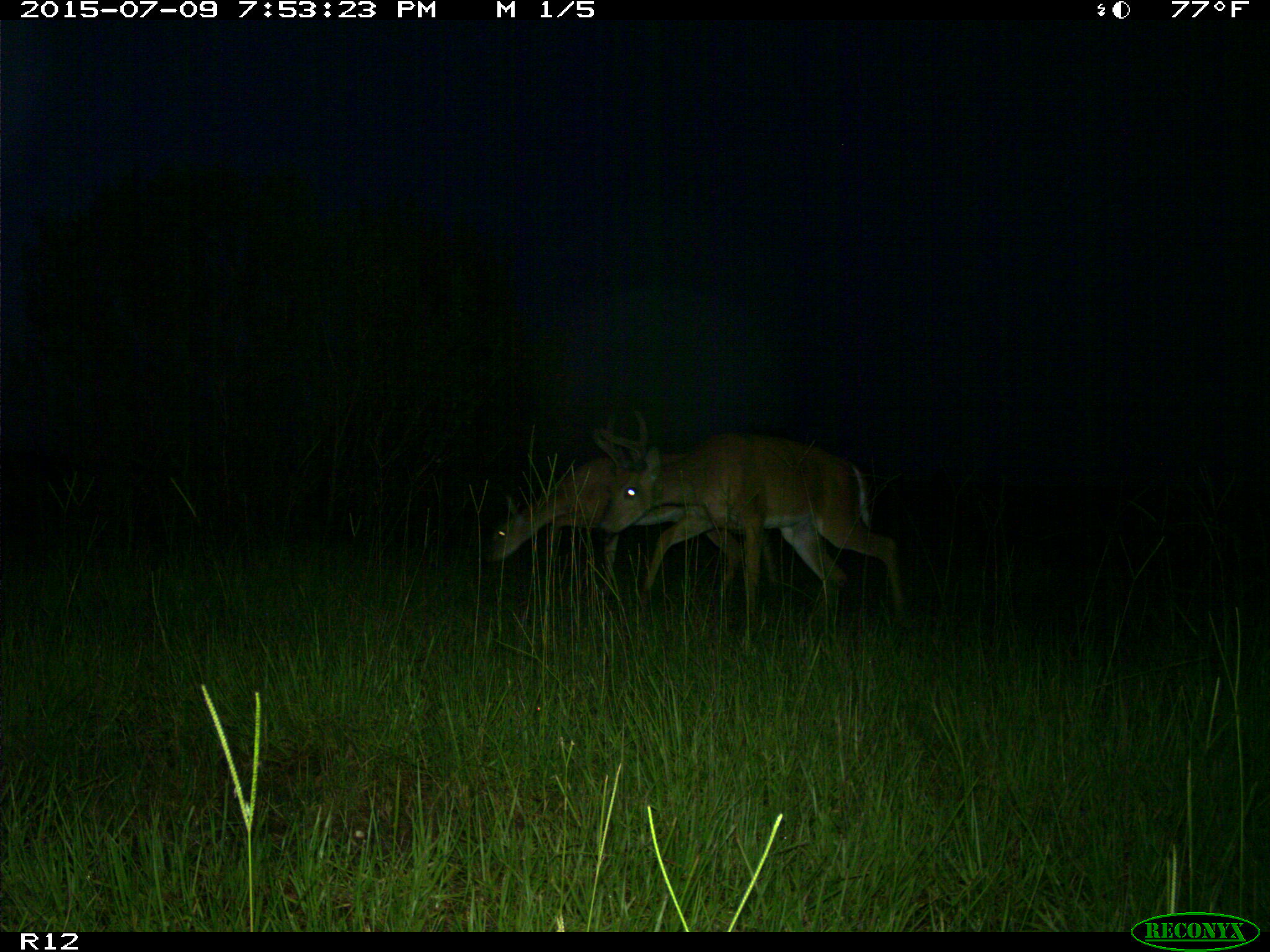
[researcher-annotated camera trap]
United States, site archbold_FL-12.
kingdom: Animalia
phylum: Chordata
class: Mammalia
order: Artiodactyla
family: Cervidae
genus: Odocoileus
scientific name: Odocoileus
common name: deer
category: unidentified deer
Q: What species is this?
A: Unidentified deer (deer) (Odocoileus).